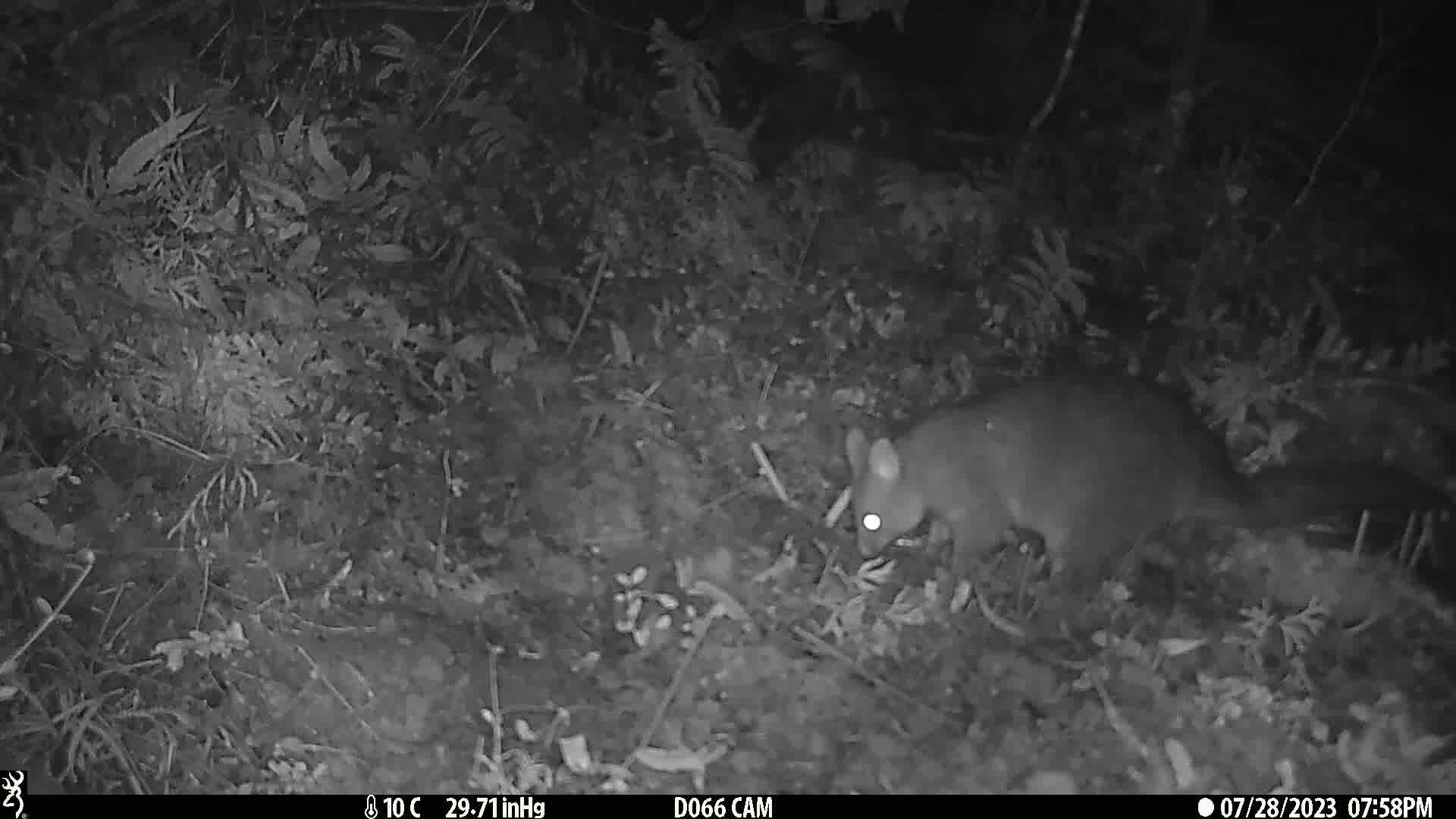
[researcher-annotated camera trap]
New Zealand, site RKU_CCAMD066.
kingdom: Animalia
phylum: Chordata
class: Mammalia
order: Diprotodontia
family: Phalangeridae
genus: Trichosurus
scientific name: Trichosurus vulpecula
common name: common brushtail possum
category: possum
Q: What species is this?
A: Possum (common brushtail possum) (Trichosurus vulpecula).